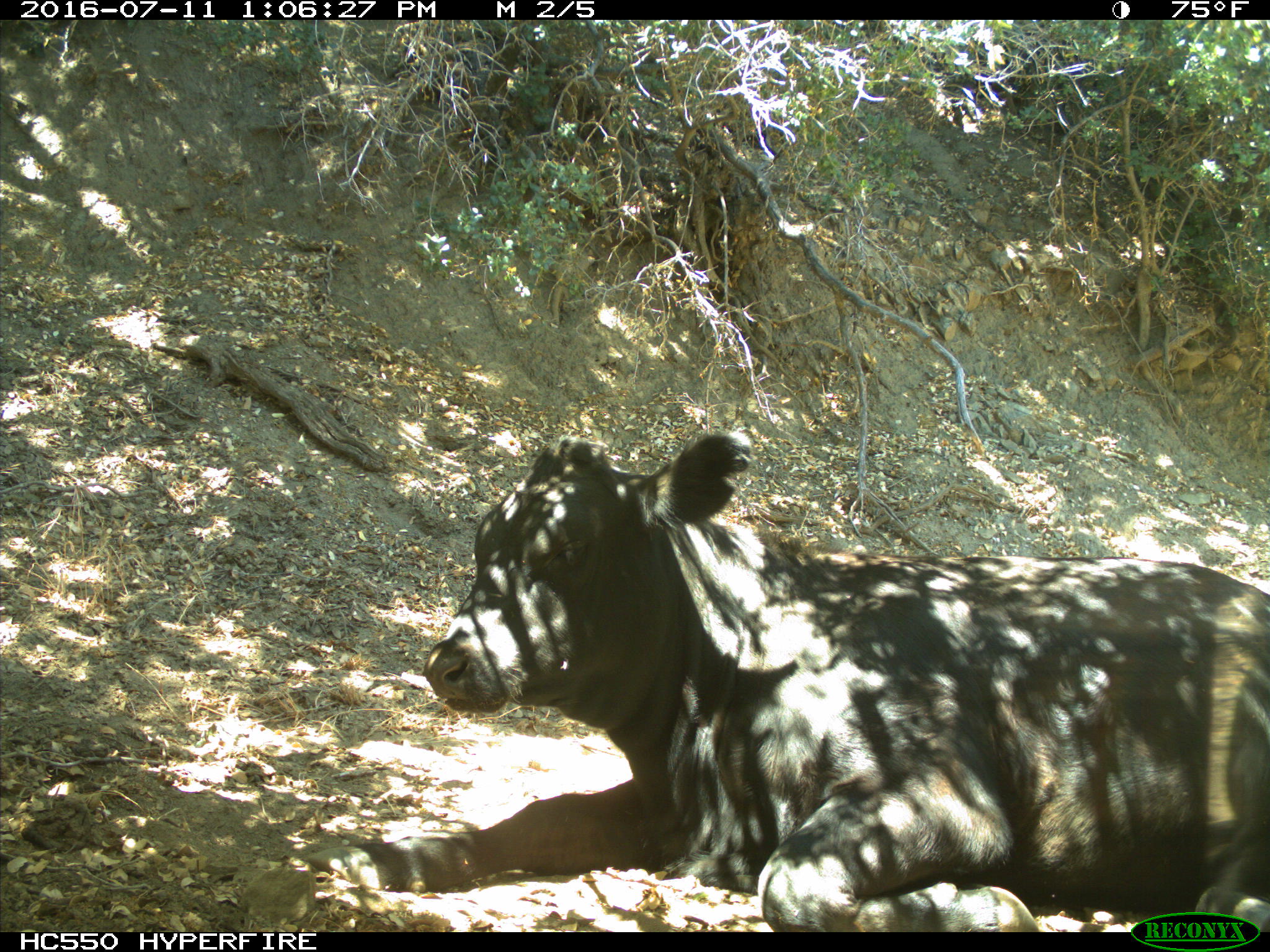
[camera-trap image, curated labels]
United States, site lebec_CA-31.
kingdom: Animalia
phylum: Chordata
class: Mammalia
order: Artiodactyla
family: Bovidae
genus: Bos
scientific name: Bos taurus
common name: domestic cow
Bos taurus (domestic cow).